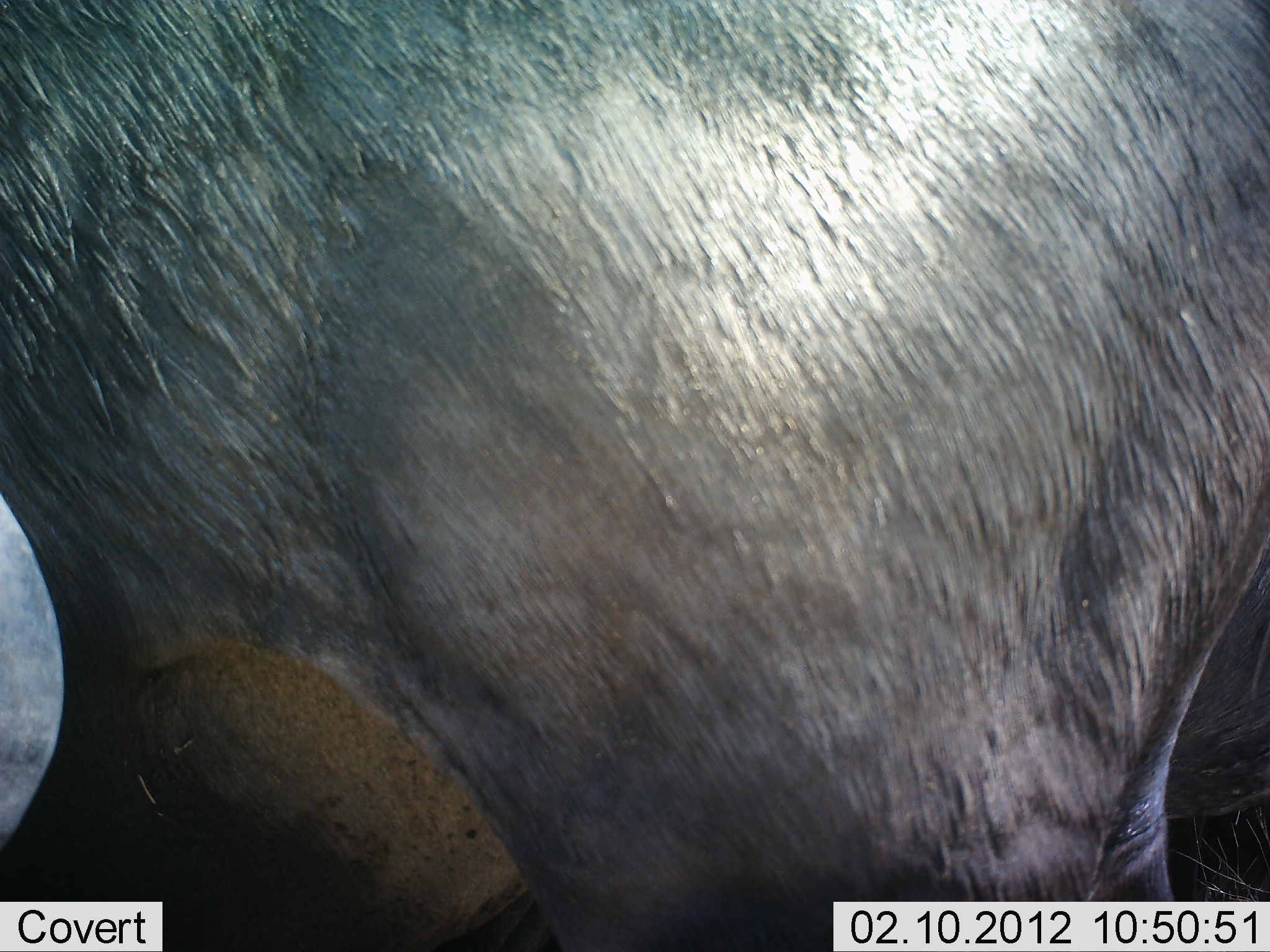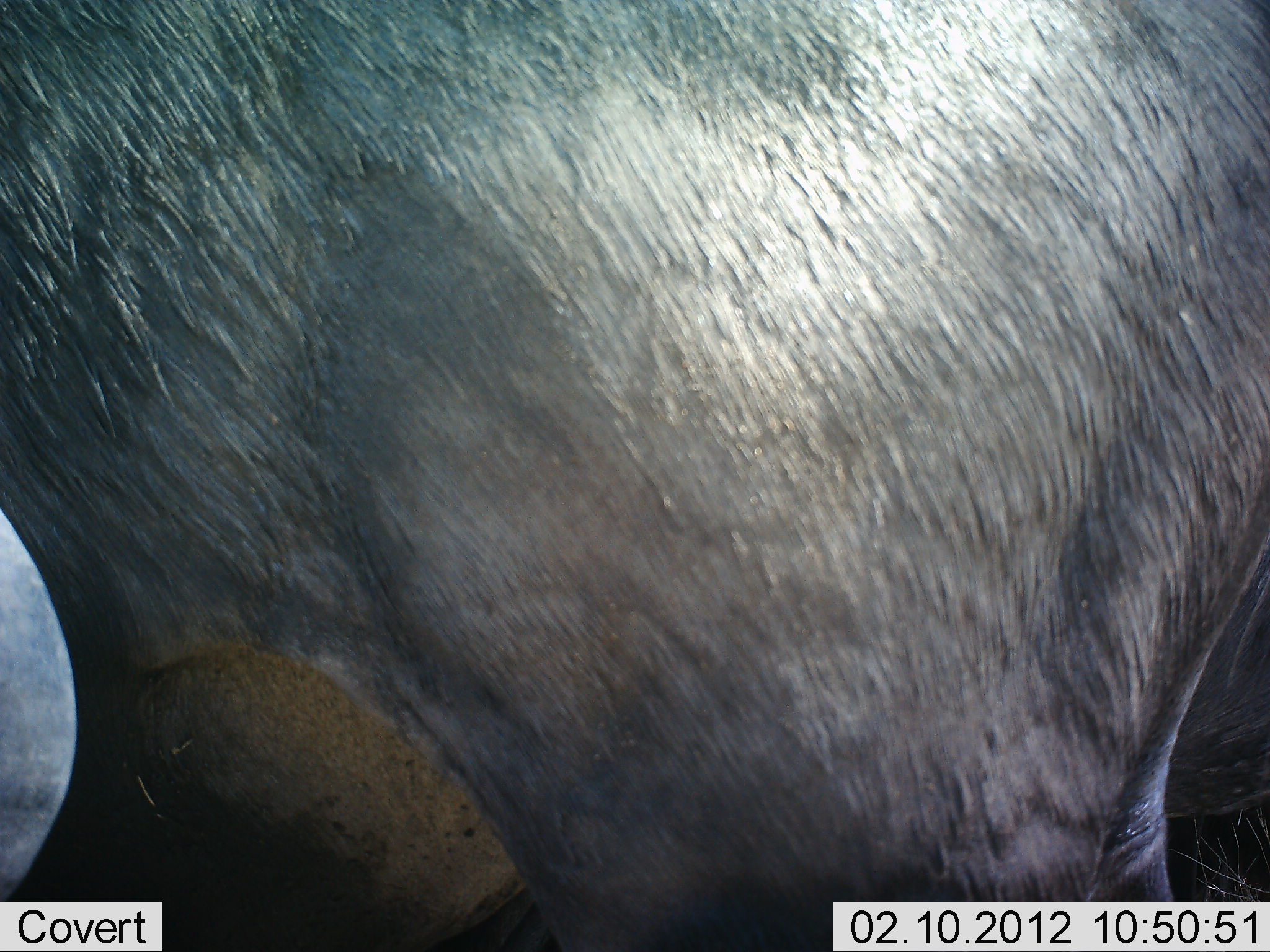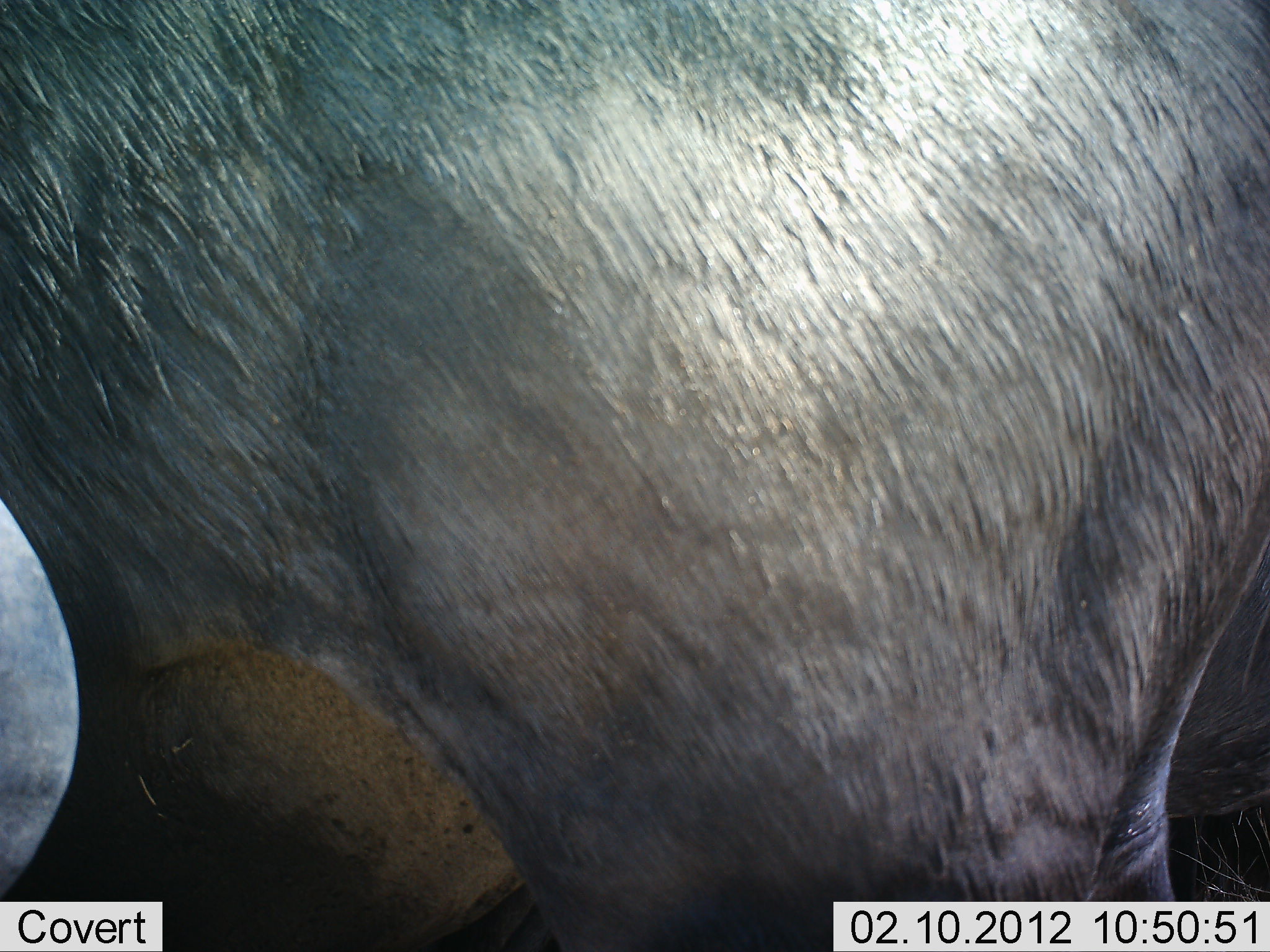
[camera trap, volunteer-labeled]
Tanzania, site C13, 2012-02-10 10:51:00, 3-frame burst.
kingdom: Animalia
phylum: Chordata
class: Mammalia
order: Artiodactyla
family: Bovidae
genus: Connochaetes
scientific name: Connochaetes taurinus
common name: blue wildebeest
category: wildebeest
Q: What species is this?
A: Wildebeest (blue wildebeest) (Connochaetes taurinus).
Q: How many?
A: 2.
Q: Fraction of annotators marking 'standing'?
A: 100%.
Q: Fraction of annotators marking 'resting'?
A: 11%.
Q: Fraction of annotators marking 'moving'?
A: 0%.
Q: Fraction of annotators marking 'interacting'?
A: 0%.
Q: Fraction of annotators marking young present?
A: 0%.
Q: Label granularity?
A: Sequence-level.